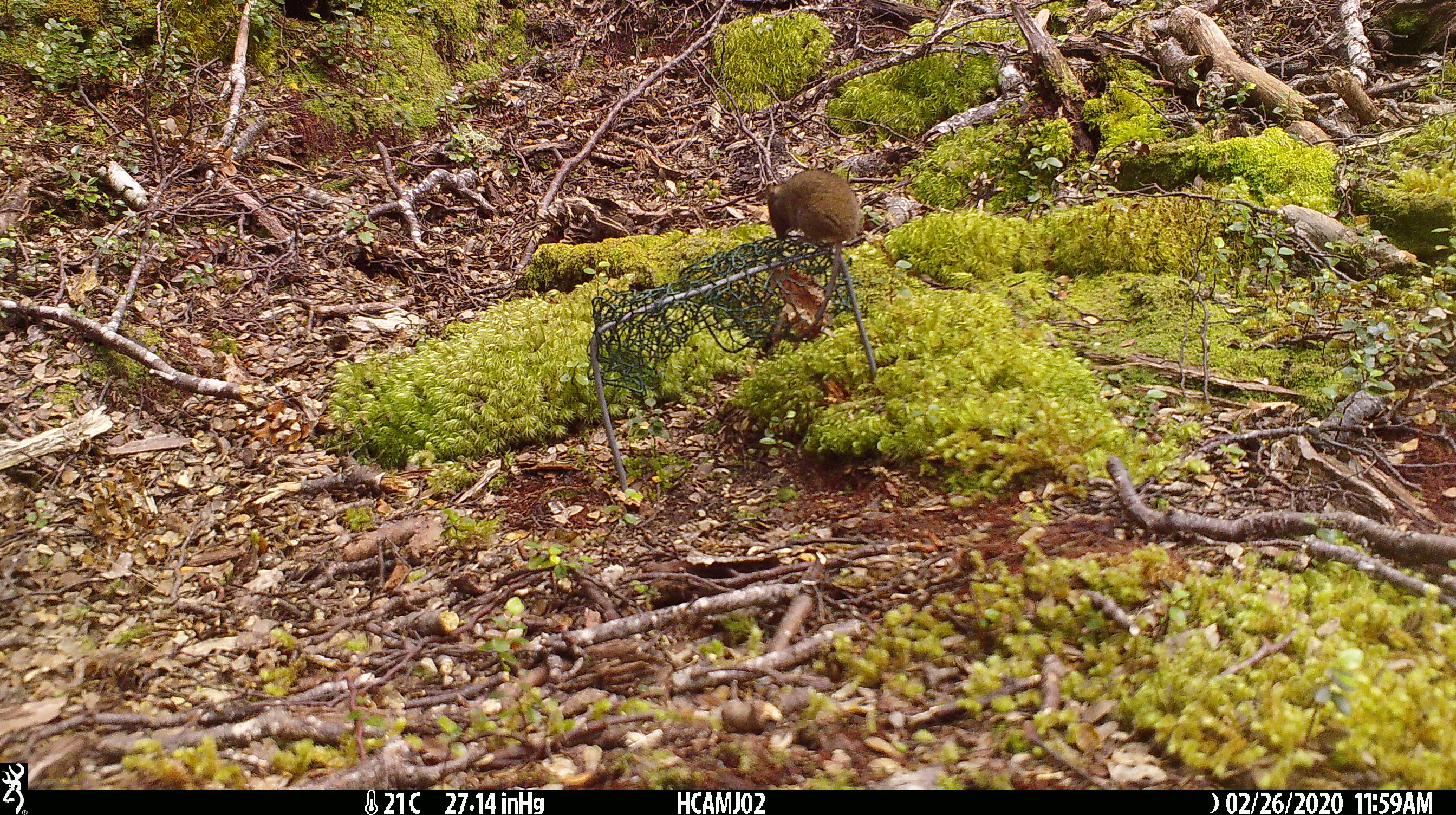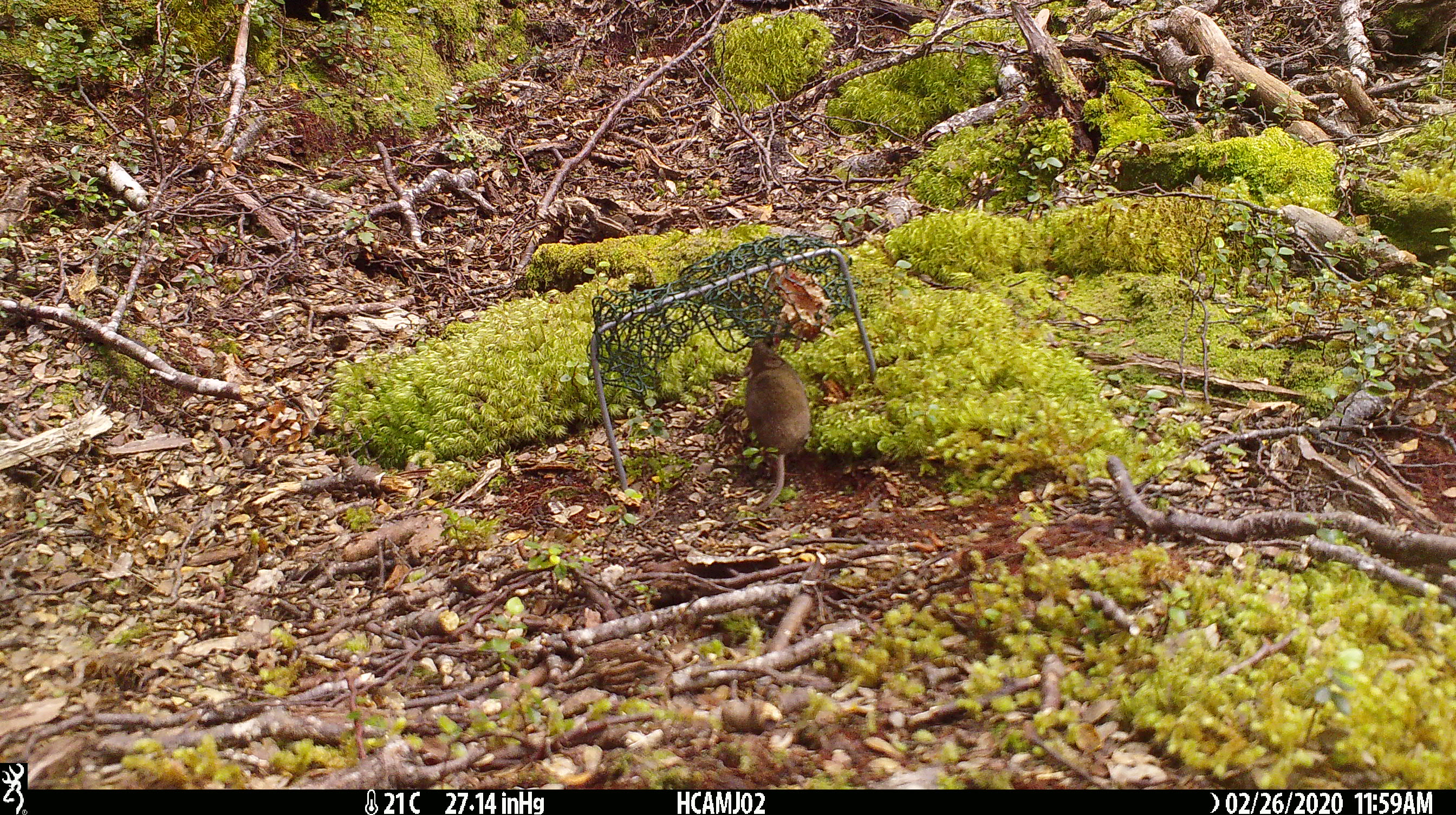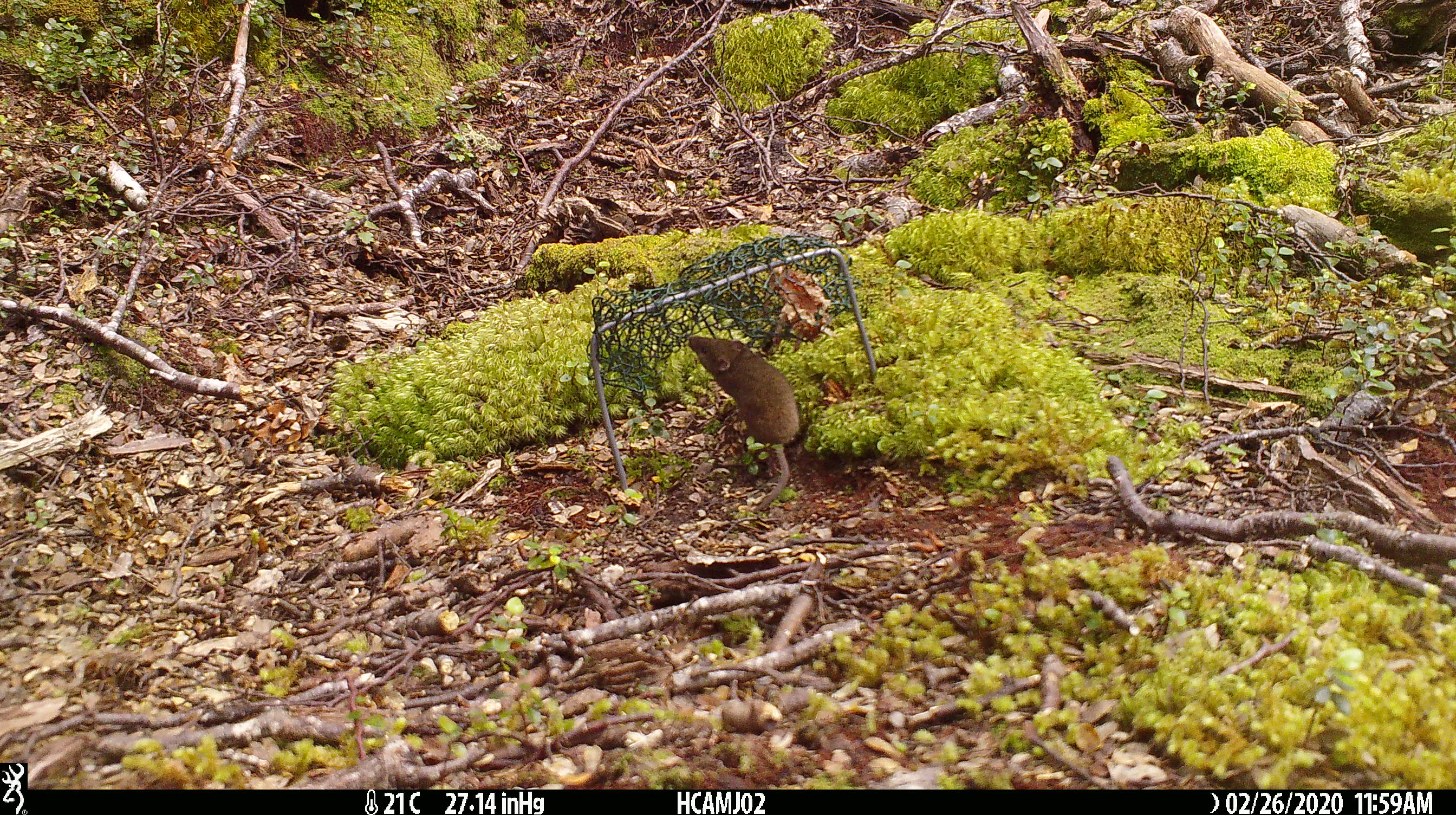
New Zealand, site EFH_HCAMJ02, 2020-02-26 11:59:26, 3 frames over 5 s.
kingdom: Animalia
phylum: Chordata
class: Mammalia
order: Rodentia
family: Muridae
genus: Mus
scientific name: Mus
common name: mouse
Mouse (Mus).